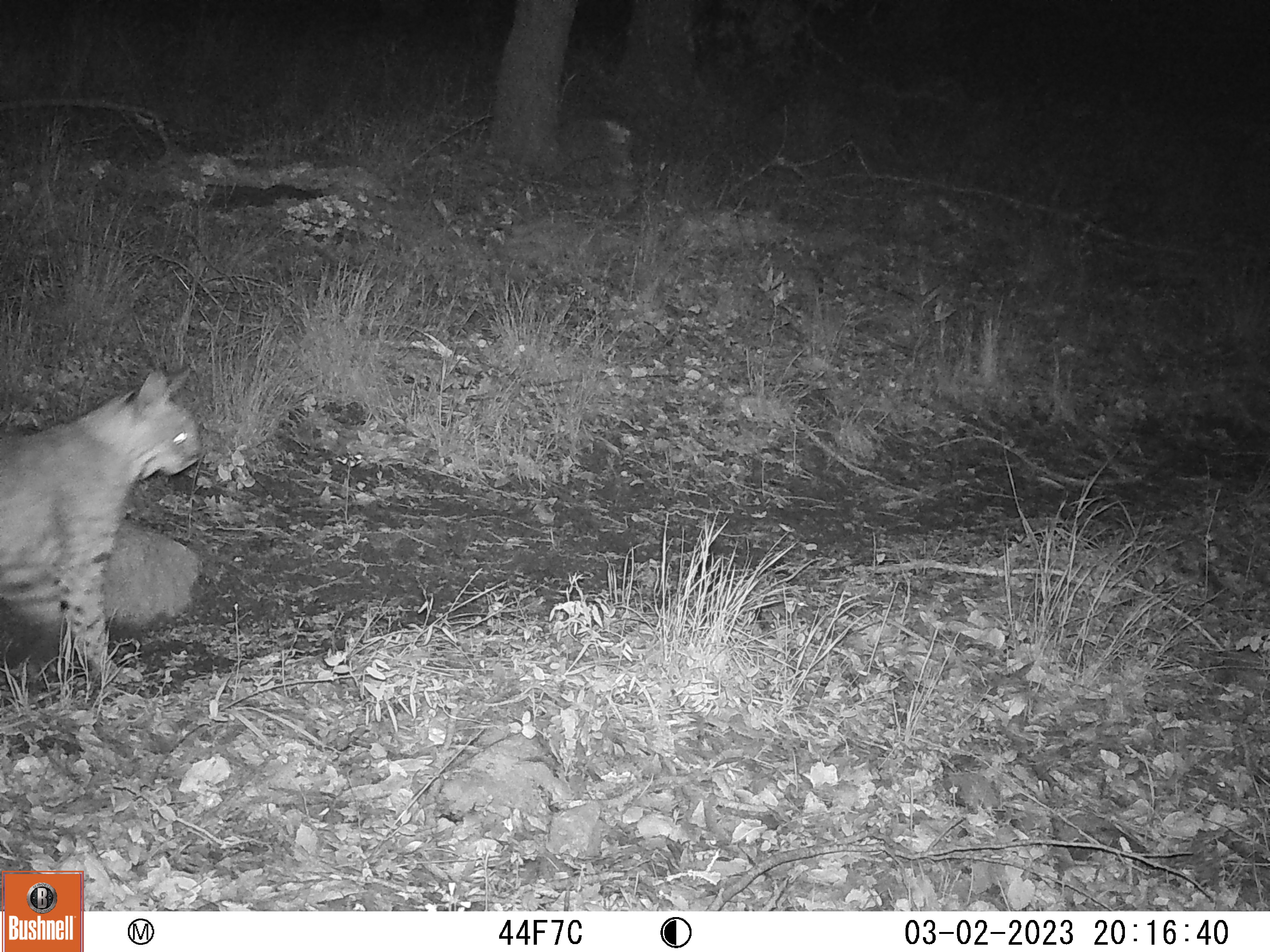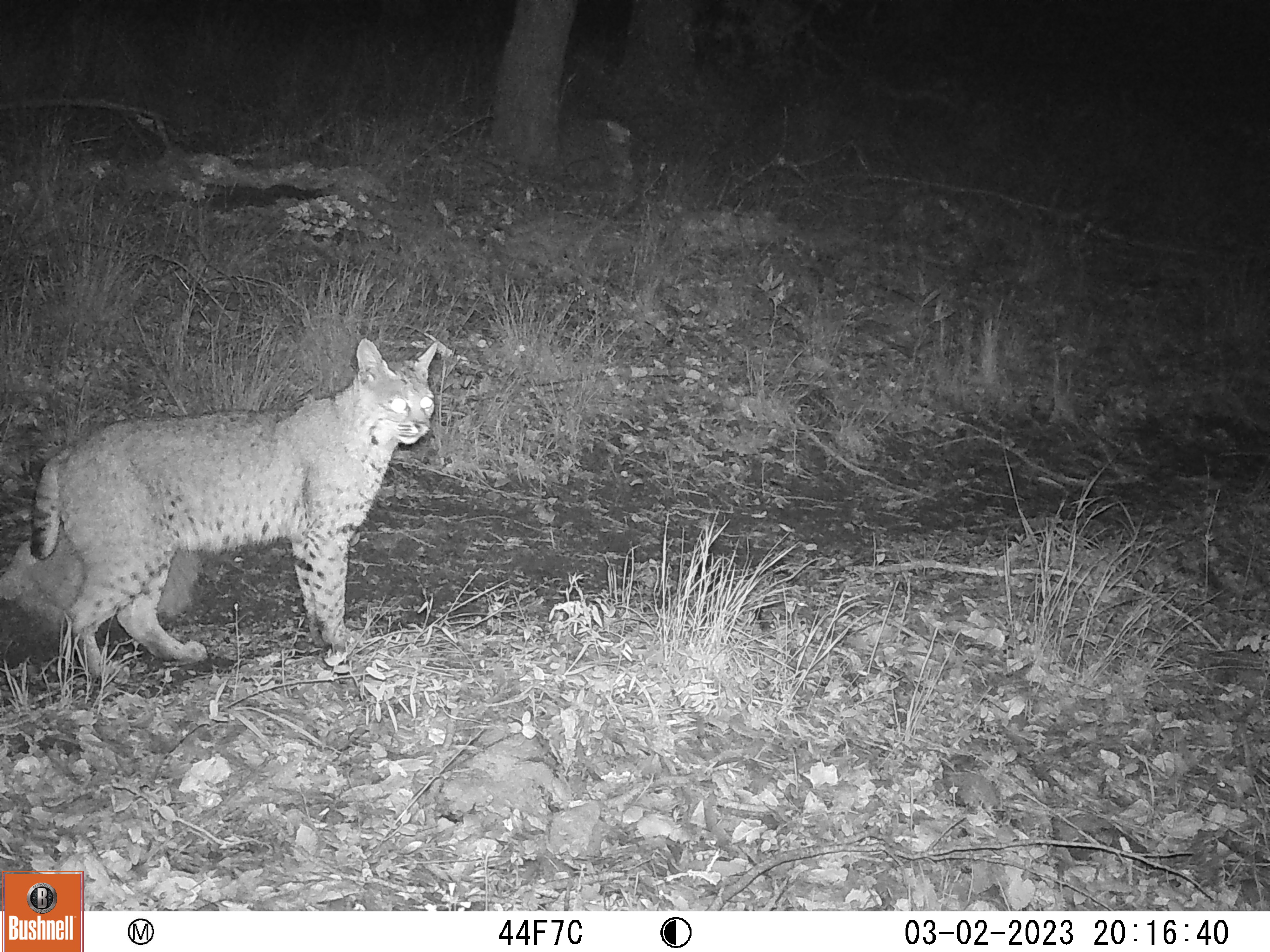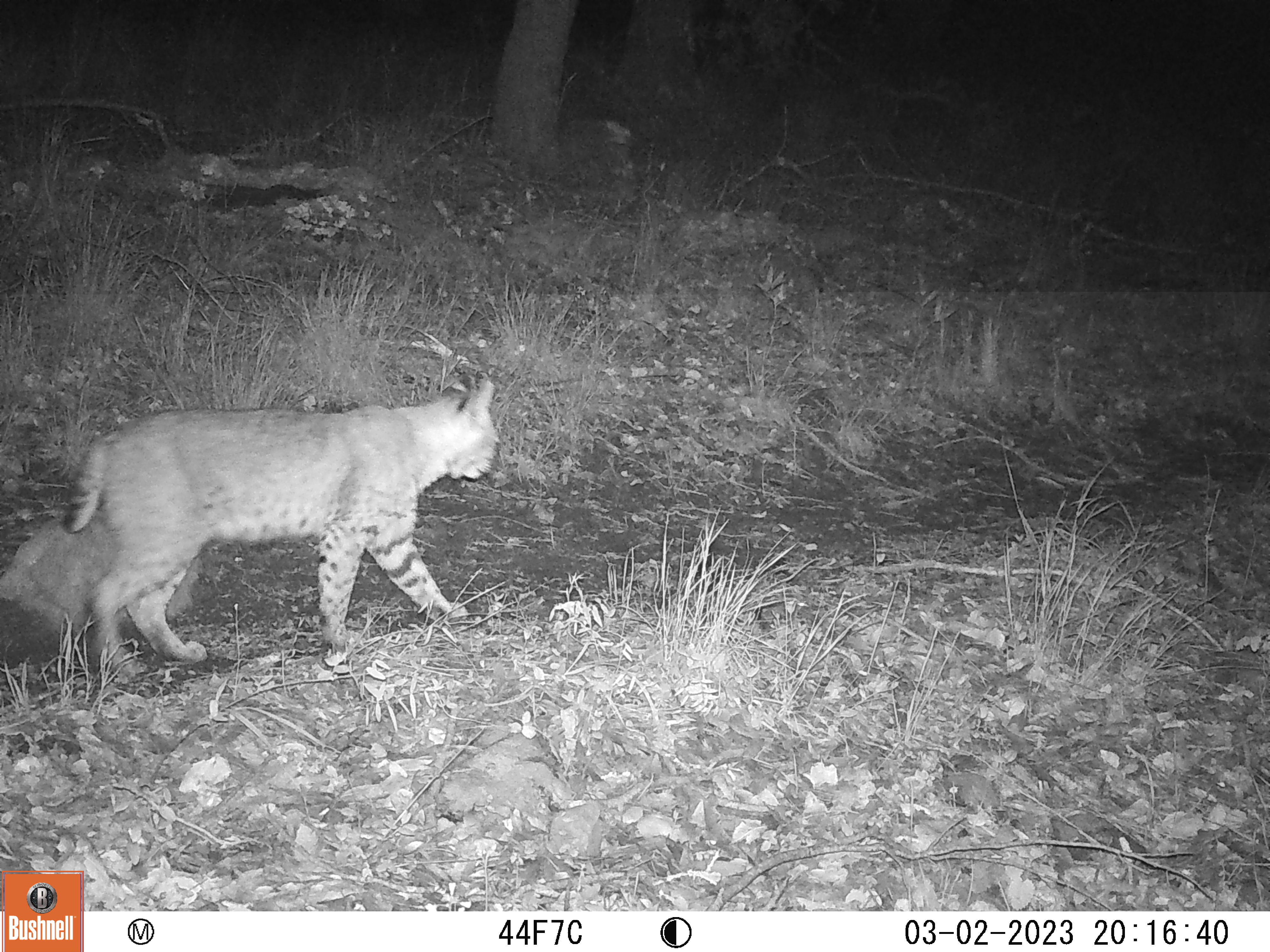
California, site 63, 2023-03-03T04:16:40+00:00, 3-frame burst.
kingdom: Animalia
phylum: Chordata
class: Mammalia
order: Carnivora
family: Felidae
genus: Lynx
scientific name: Lynx rufus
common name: bobcat